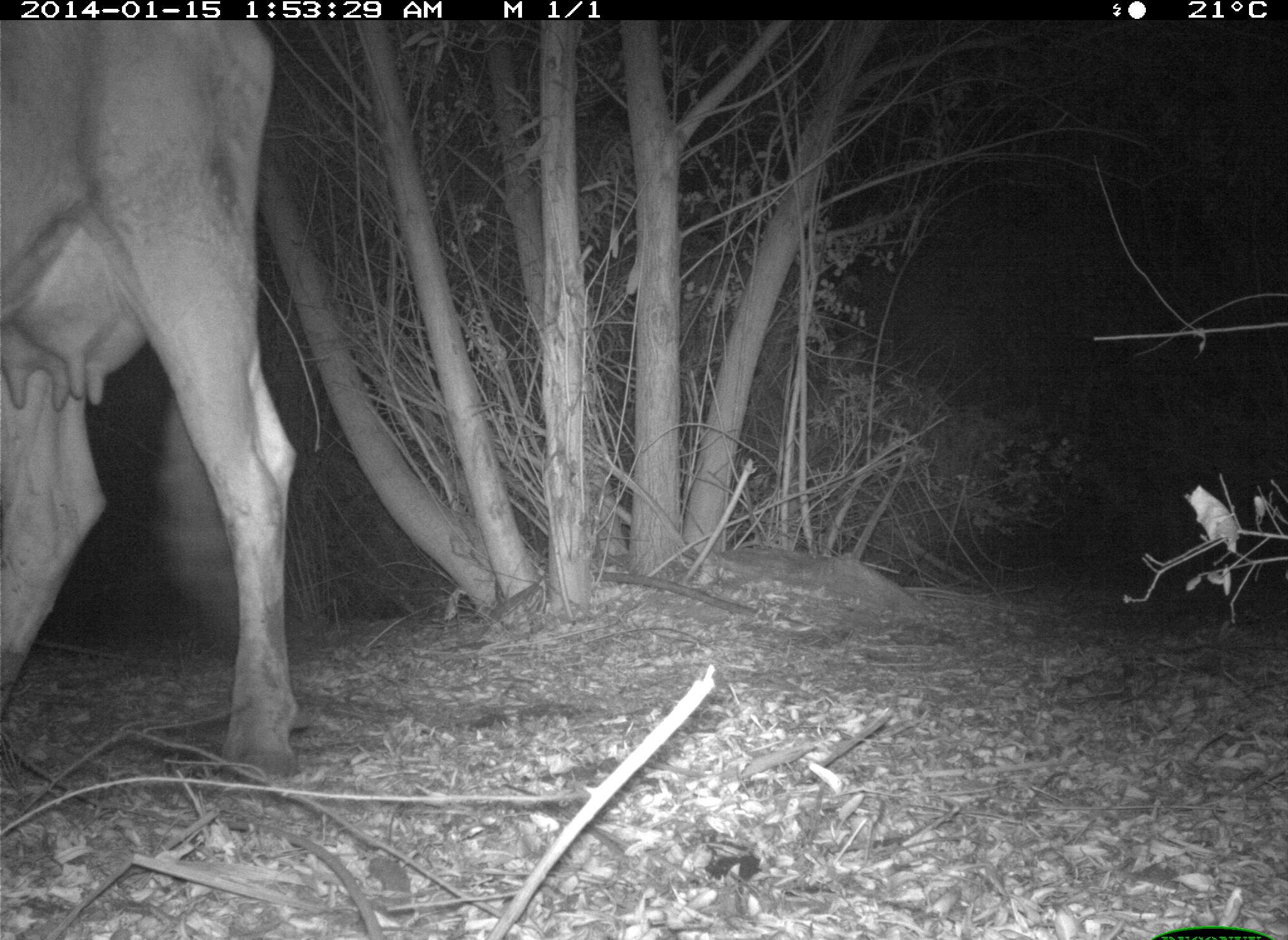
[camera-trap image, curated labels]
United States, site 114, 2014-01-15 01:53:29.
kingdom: Animalia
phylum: Chordata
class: Mammalia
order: Artiodactyla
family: Bovidae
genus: Bos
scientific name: Bos taurus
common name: cow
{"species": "cow (Bos taurus)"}